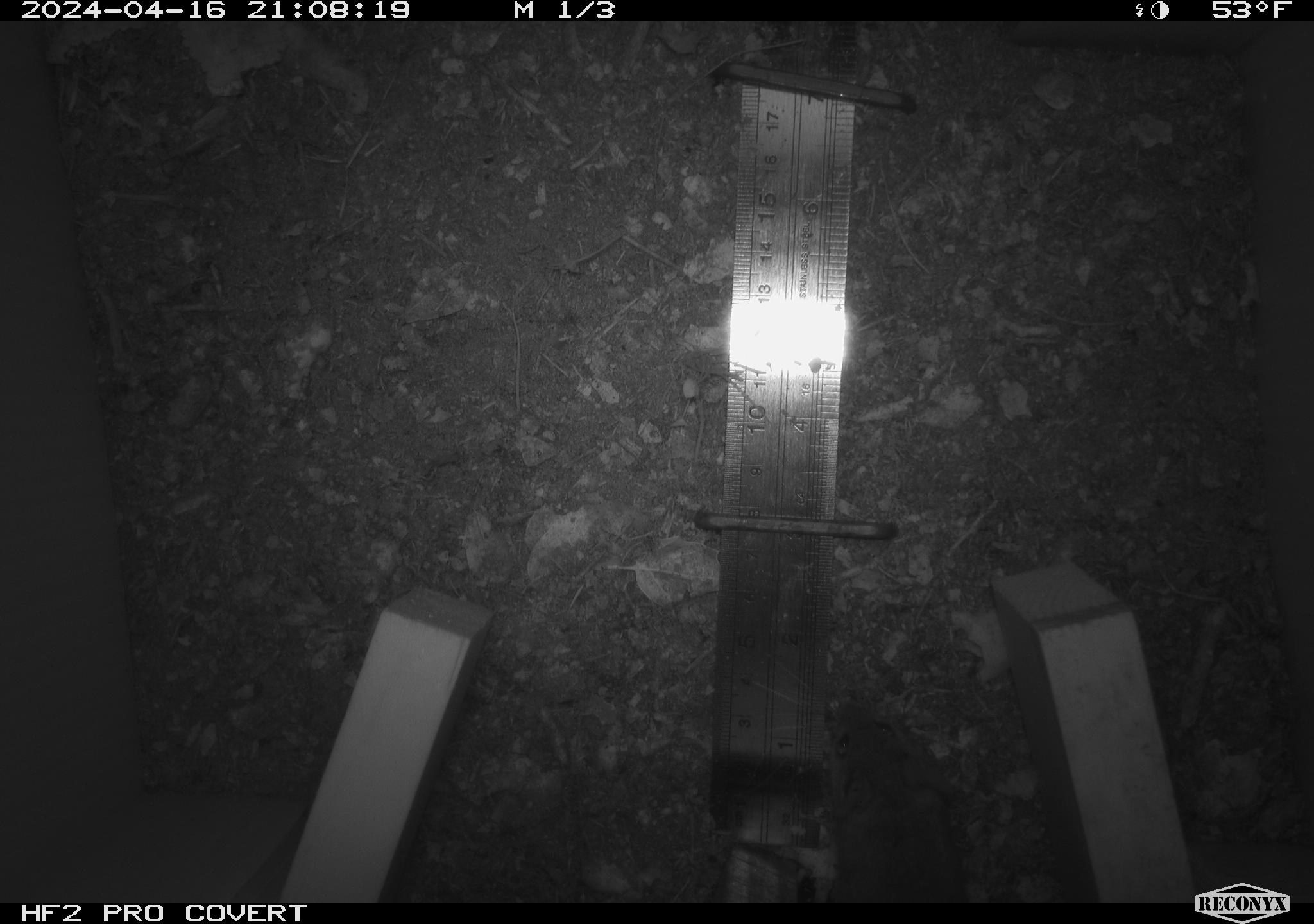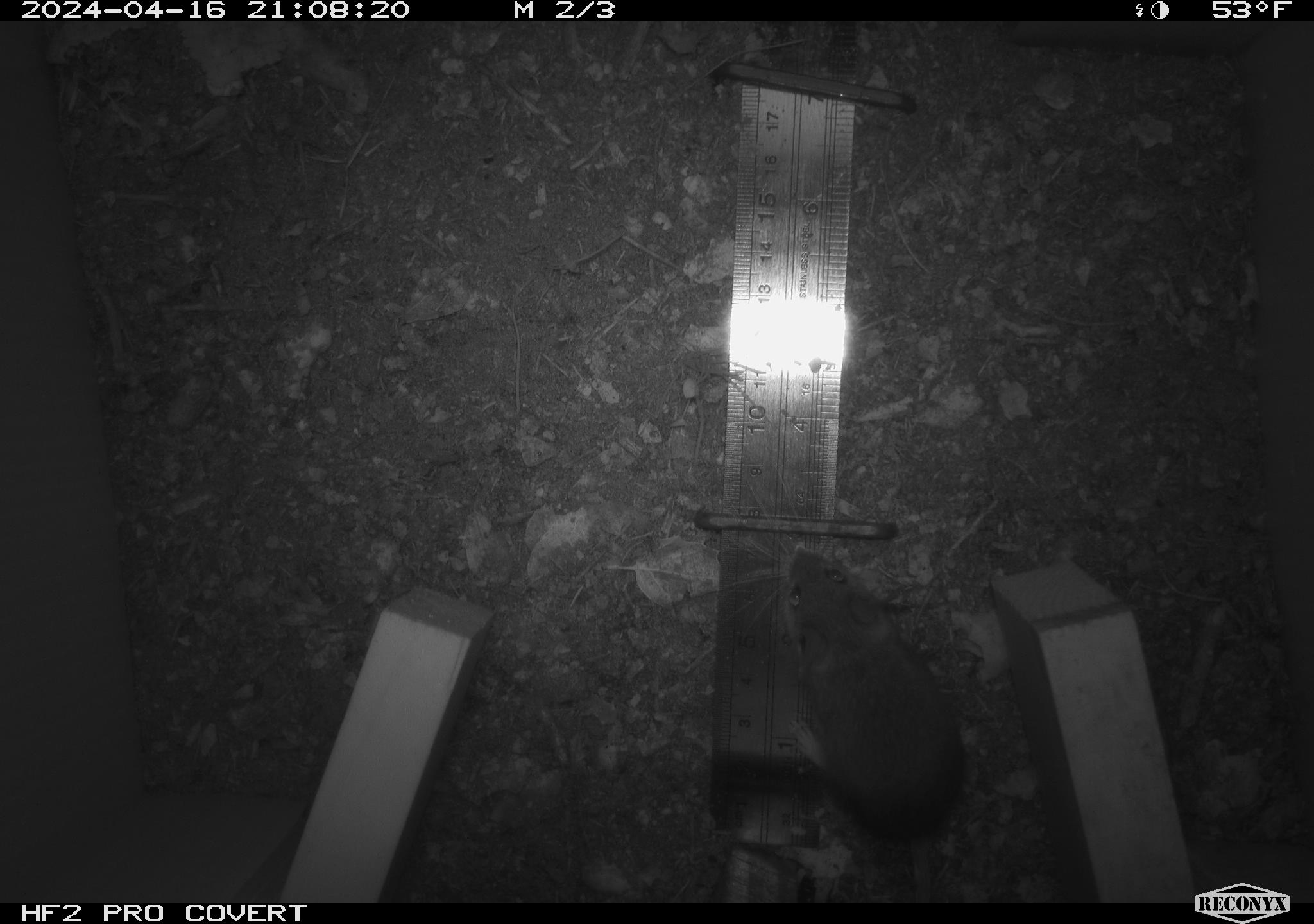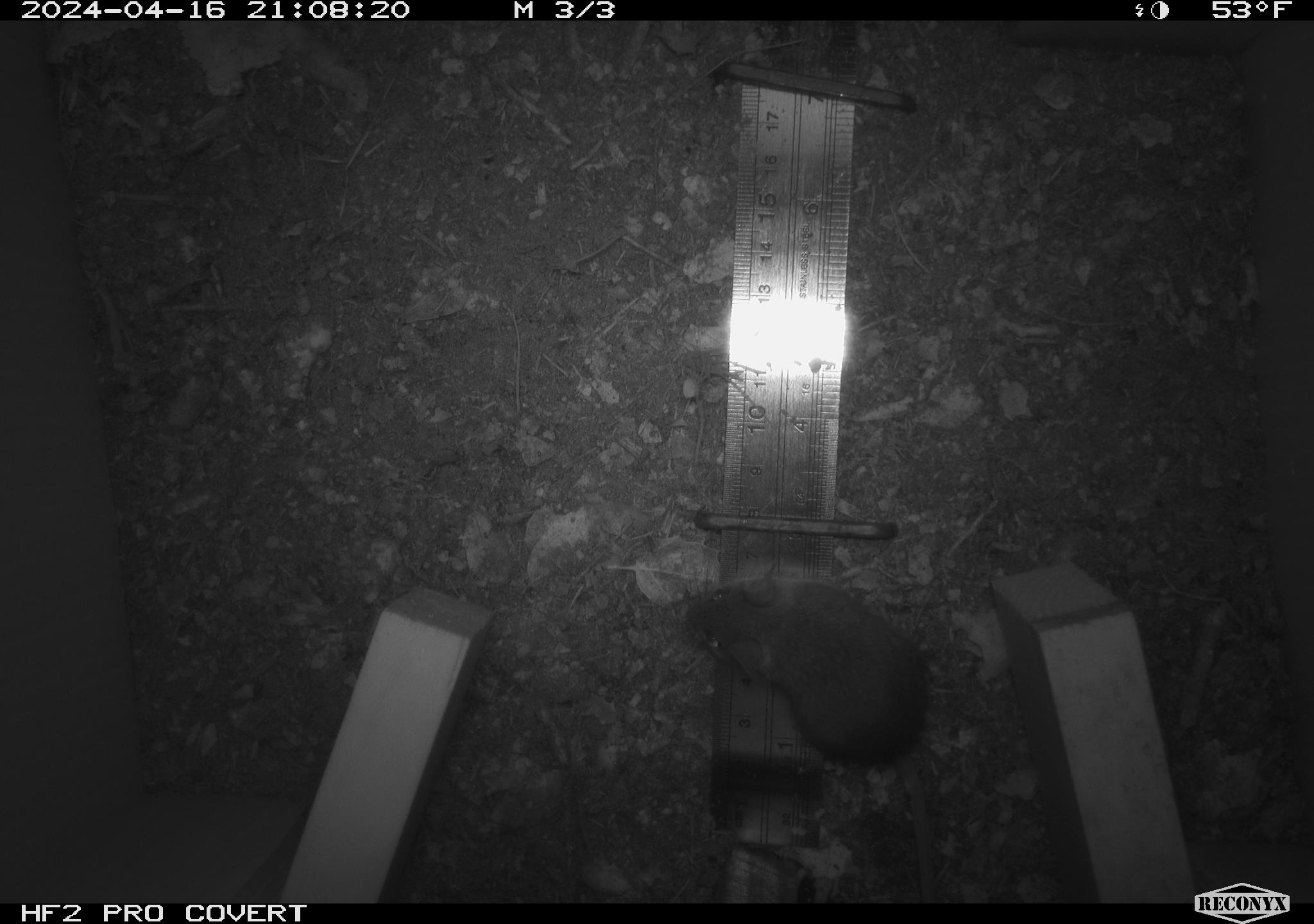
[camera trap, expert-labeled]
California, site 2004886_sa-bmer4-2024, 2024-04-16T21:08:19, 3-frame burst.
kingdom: Animalia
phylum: Chordata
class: Mammalia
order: Rodentia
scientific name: Rodentia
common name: mouse species